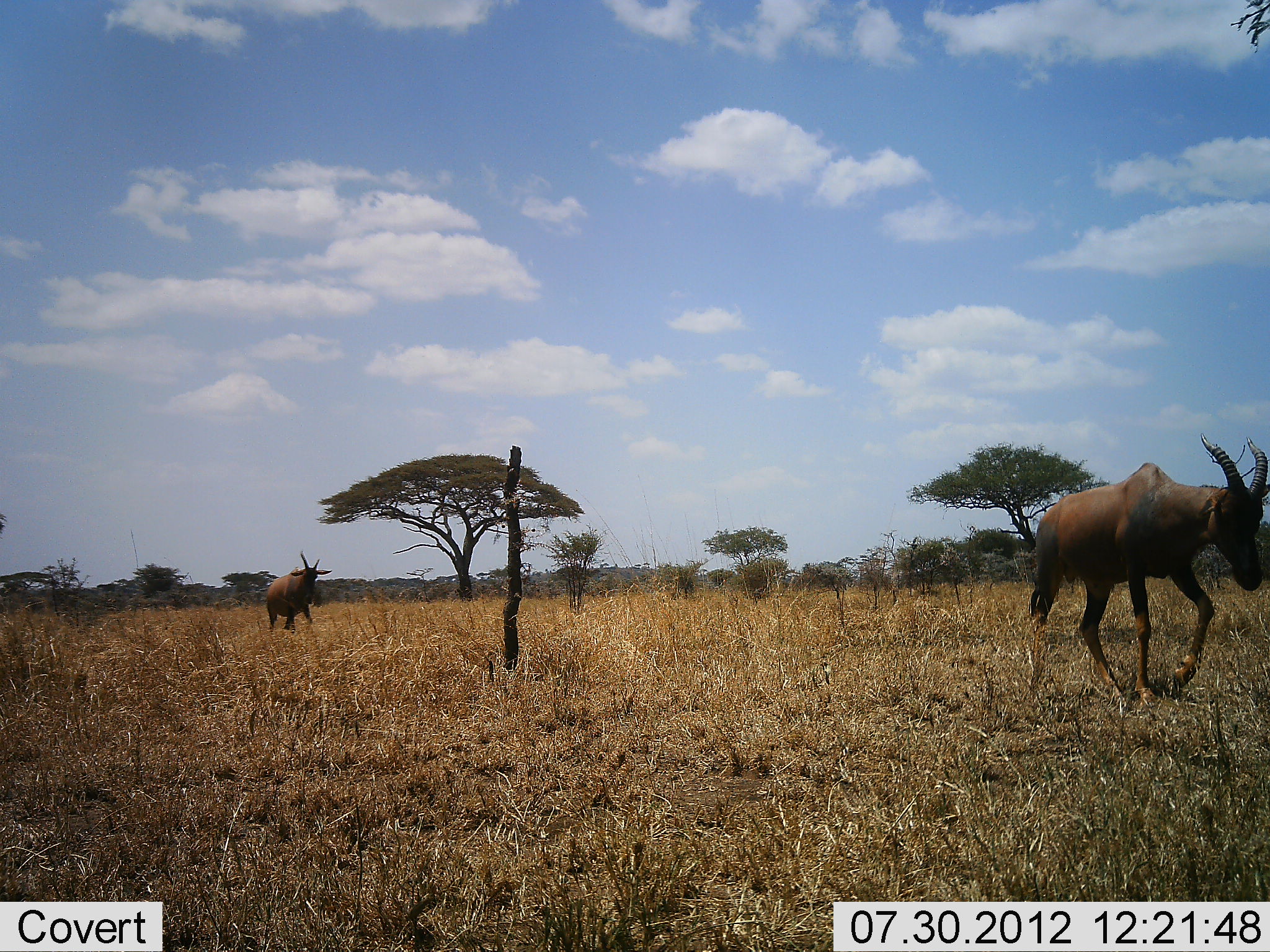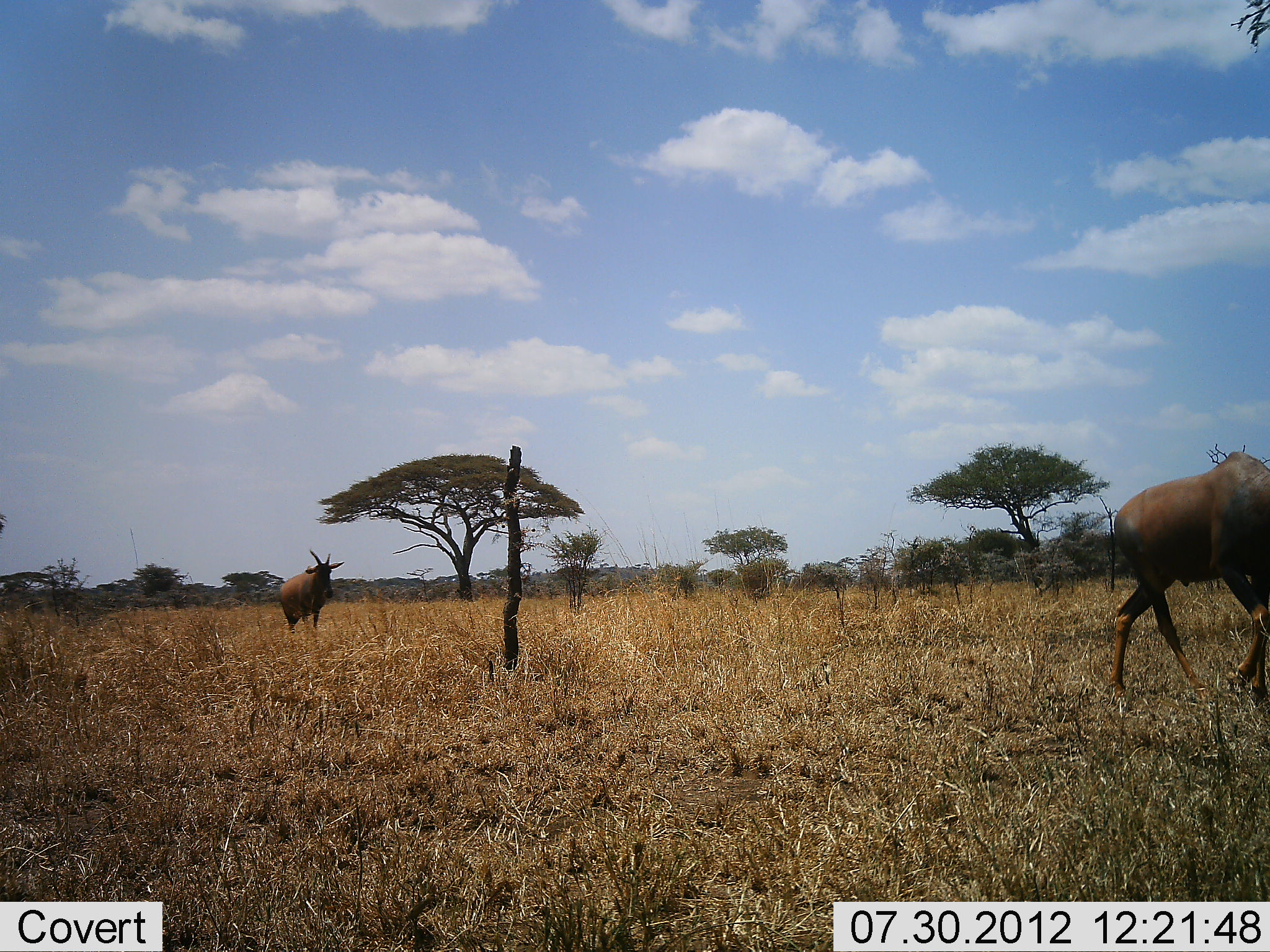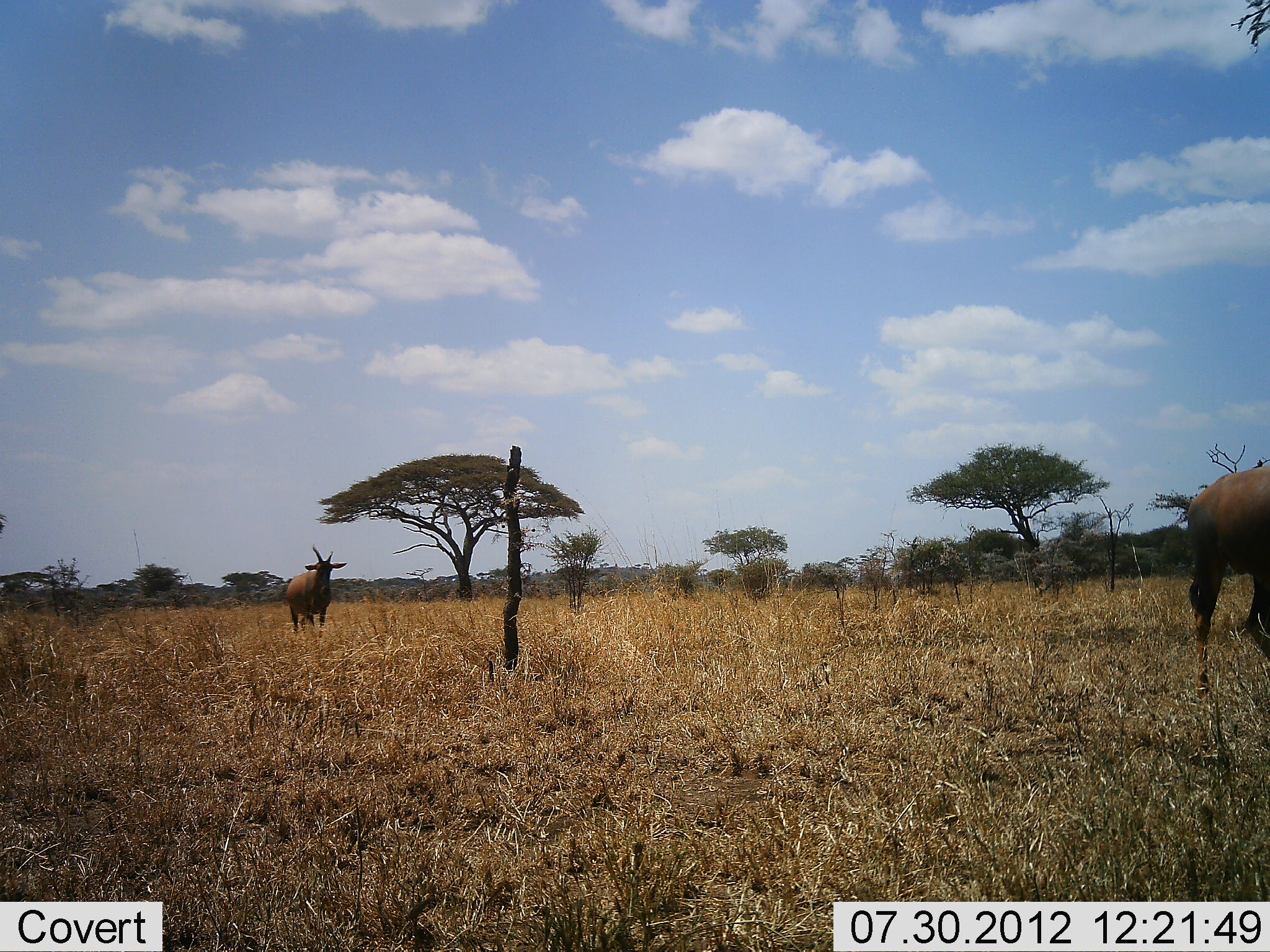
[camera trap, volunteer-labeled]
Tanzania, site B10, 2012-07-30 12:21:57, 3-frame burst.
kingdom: Animalia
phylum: Chordata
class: Mammalia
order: Artiodactyla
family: Bovidae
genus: Damaliscus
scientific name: Damaliscus lunatus jimela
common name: topi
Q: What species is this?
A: Topi (Damaliscus lunatus jimela).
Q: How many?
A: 2.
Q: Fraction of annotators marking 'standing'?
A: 0%.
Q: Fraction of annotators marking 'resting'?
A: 0%.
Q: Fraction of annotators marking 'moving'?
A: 100%.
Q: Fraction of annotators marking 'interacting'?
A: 0%.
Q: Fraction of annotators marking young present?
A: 0%.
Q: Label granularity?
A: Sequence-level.